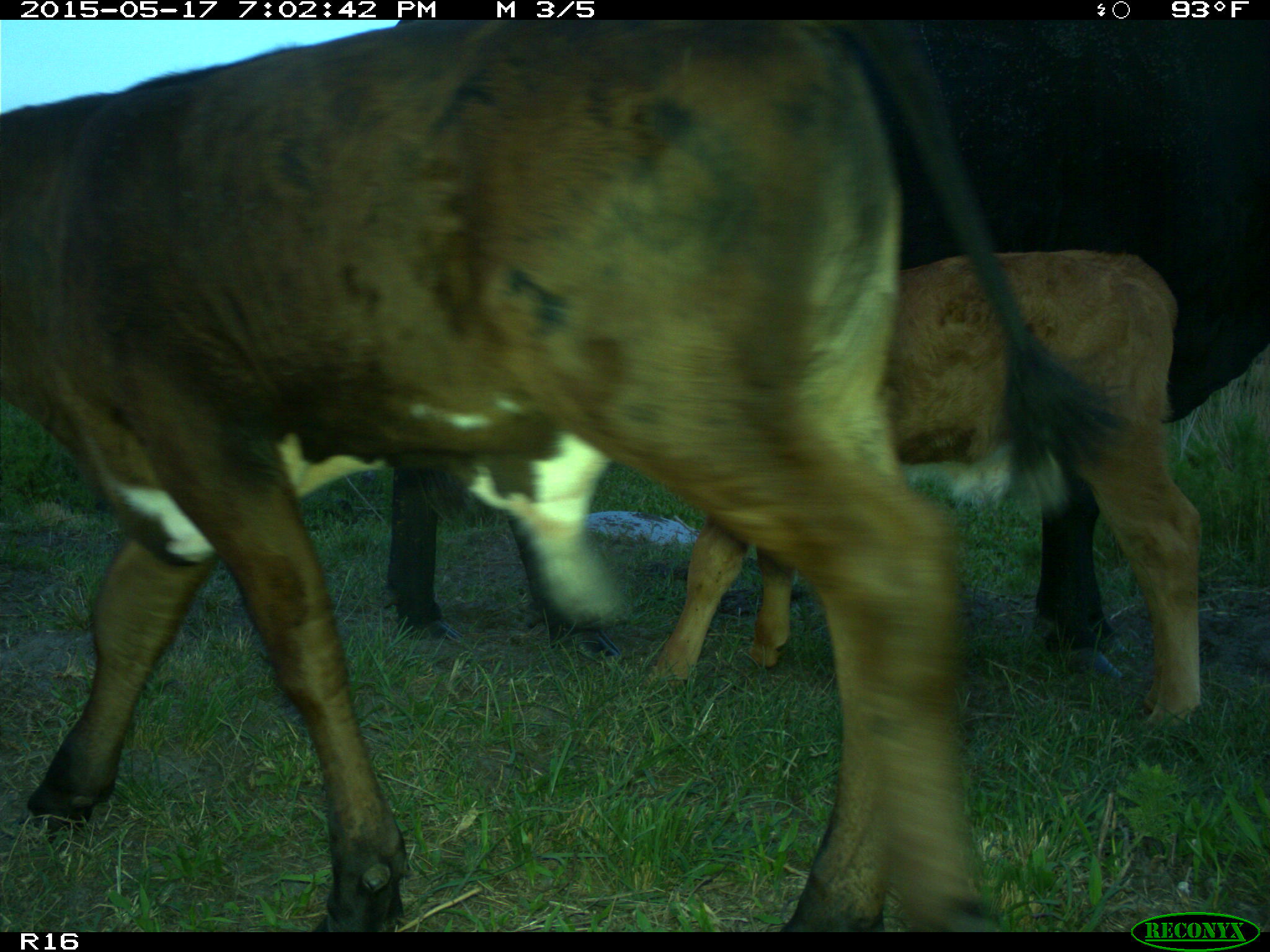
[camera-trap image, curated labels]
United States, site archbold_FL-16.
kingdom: Animalia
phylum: Chordata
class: Mammalia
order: Artiodactyla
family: Bovidae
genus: Bos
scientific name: Bos taurus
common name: domestic cow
Bos taurus (domestic cow).